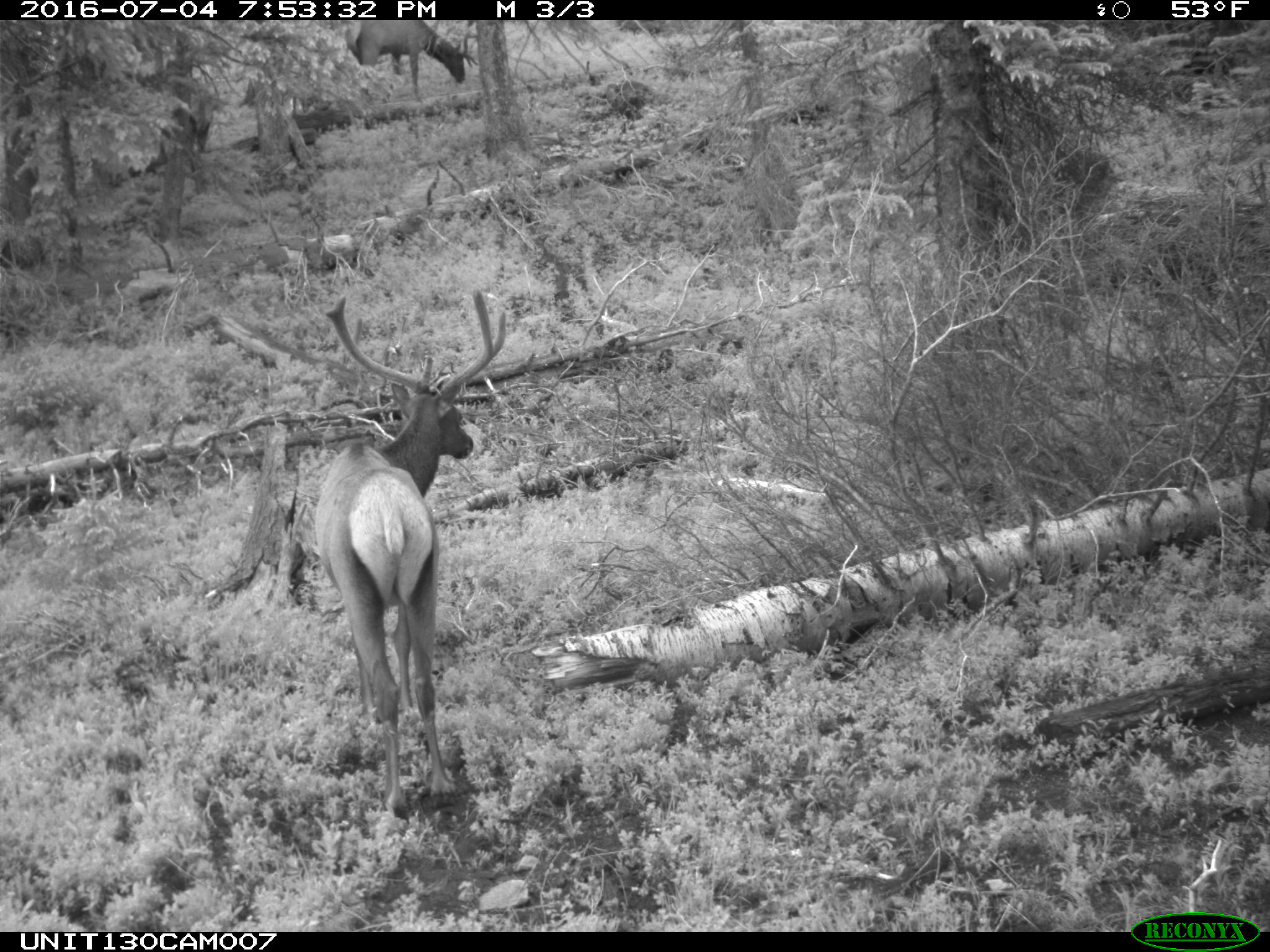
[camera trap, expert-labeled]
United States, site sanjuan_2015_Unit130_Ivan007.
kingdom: Animalia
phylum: Chordata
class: Mammalia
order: Artiodactyla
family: Cervidae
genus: Cervus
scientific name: Cervus elaphus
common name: red deer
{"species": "Cervus elaphus (red deer)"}